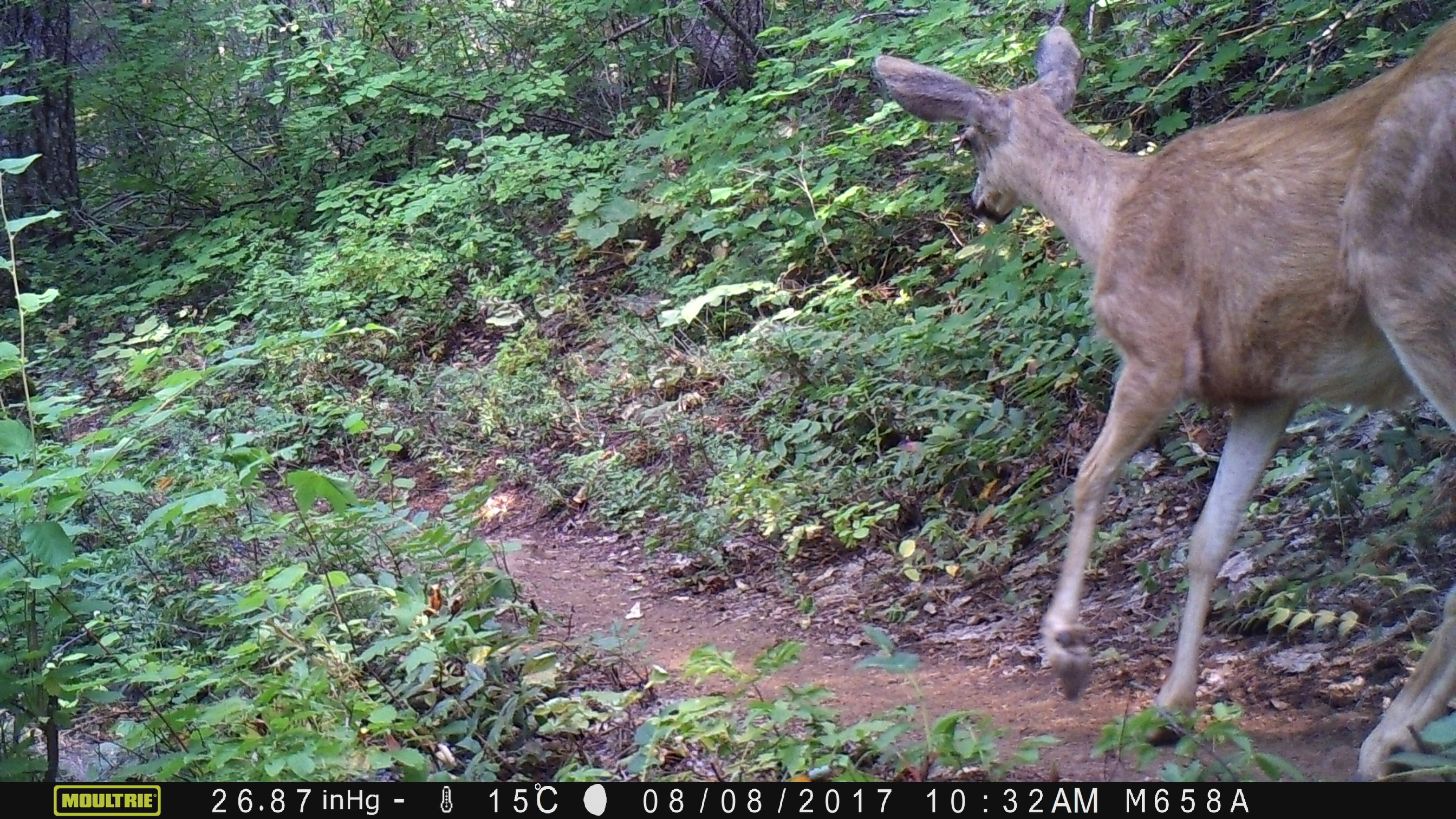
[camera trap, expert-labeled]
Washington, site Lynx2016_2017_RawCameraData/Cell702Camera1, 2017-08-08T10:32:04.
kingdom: Animalia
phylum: Chordata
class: Mammalia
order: Artiodactyla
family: Cervidae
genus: Odocoileus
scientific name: Odocoileus hemionus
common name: mule deer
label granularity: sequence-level